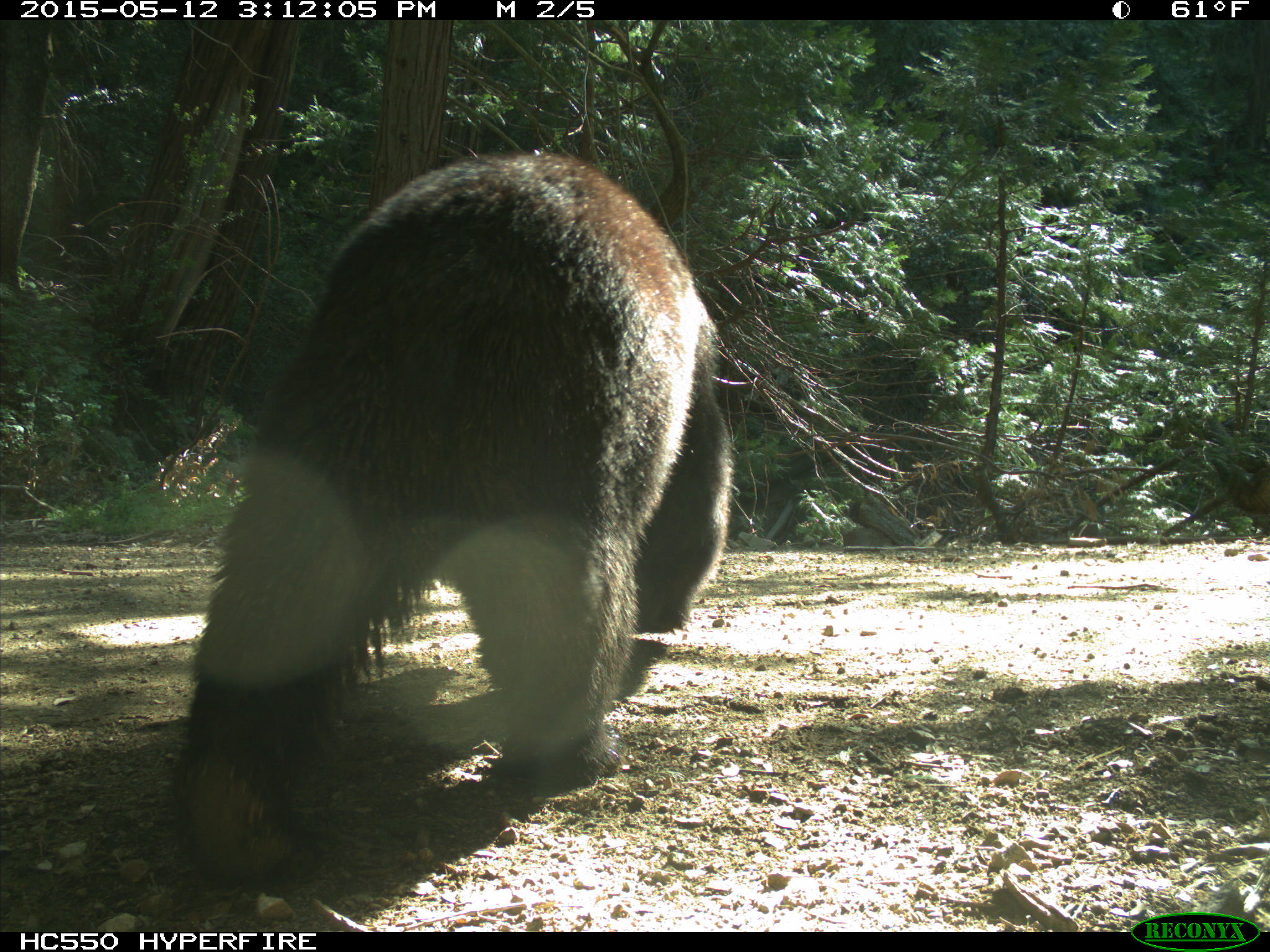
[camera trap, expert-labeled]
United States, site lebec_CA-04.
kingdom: Animalia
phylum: Chordata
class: Mammalia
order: Carnivora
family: Ursidae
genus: Ursus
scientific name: Ursus americanus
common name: american black bear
Ursus americanus (american black bear).